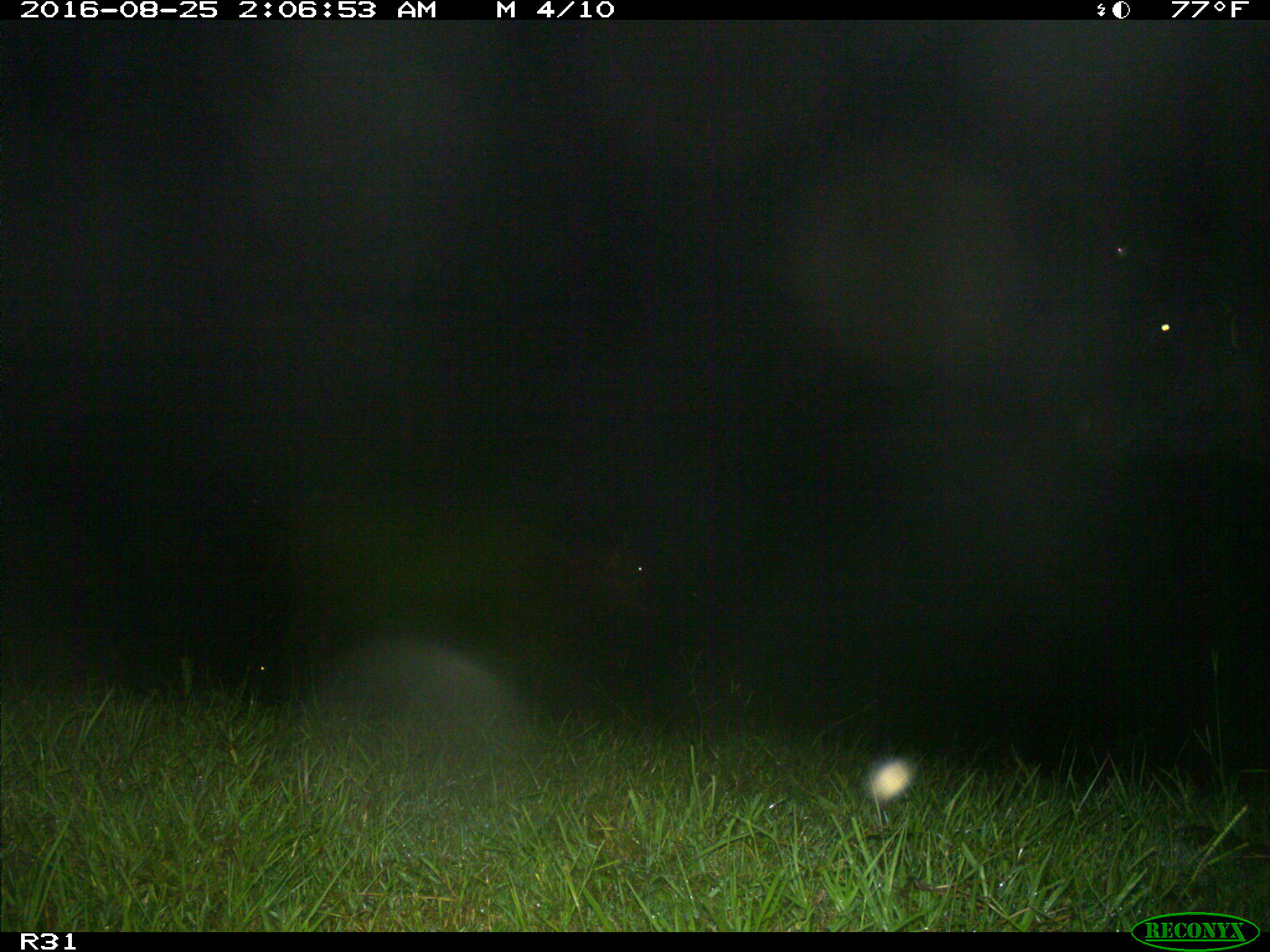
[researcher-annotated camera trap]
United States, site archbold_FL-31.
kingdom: Animalia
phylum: Chordata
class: Mammalia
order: Artiodactyla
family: Bovidae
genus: Bos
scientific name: Bos taurus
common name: domestic cow